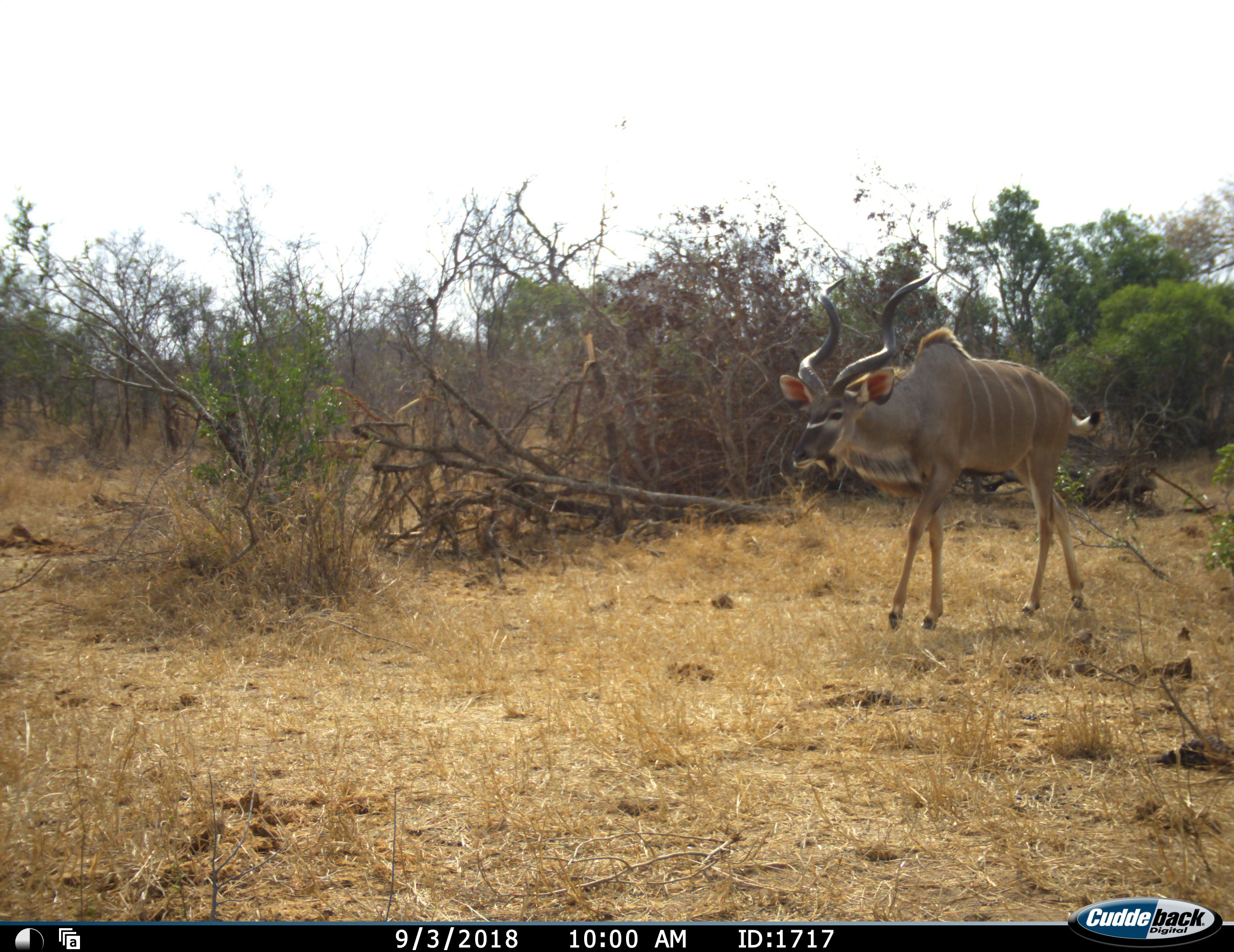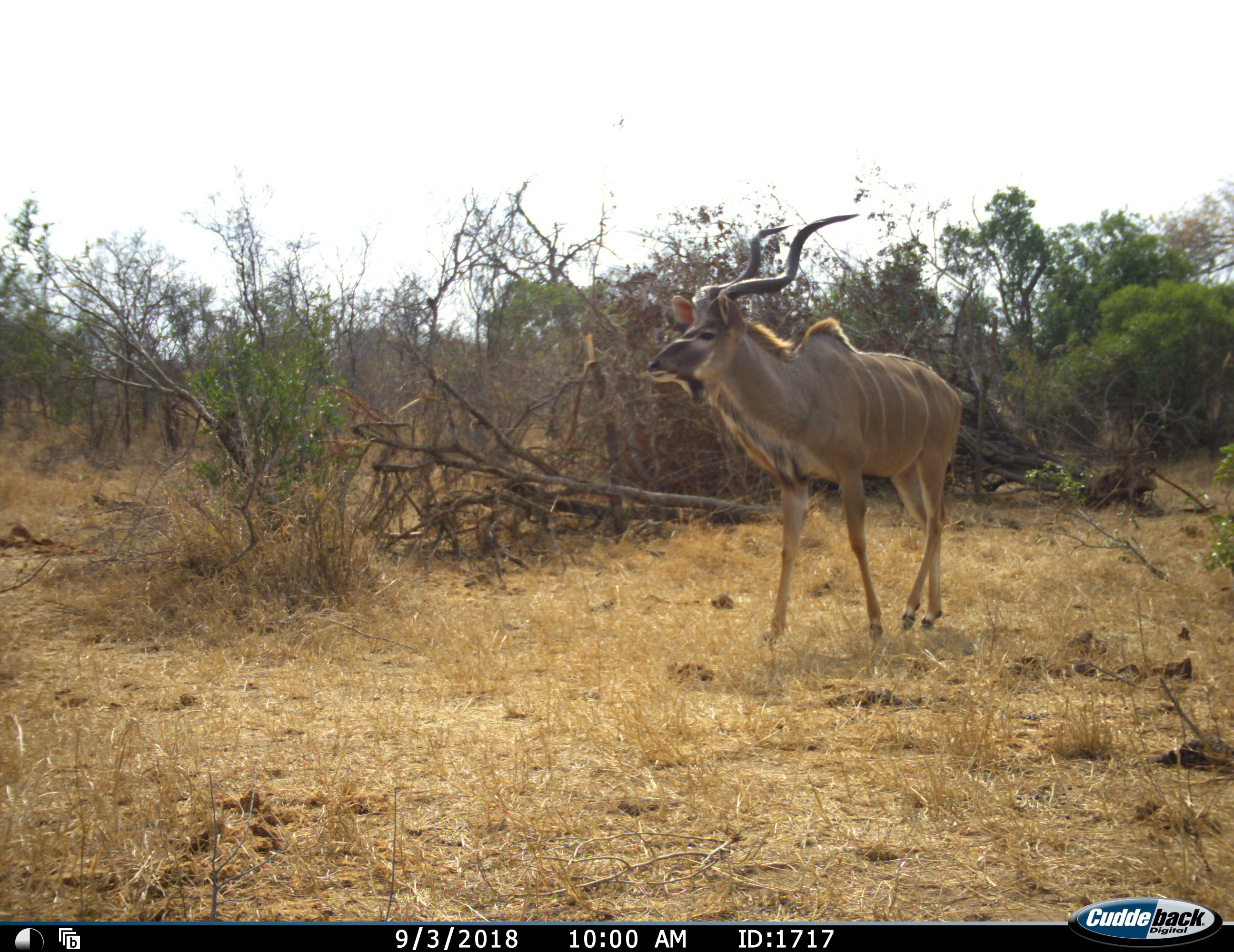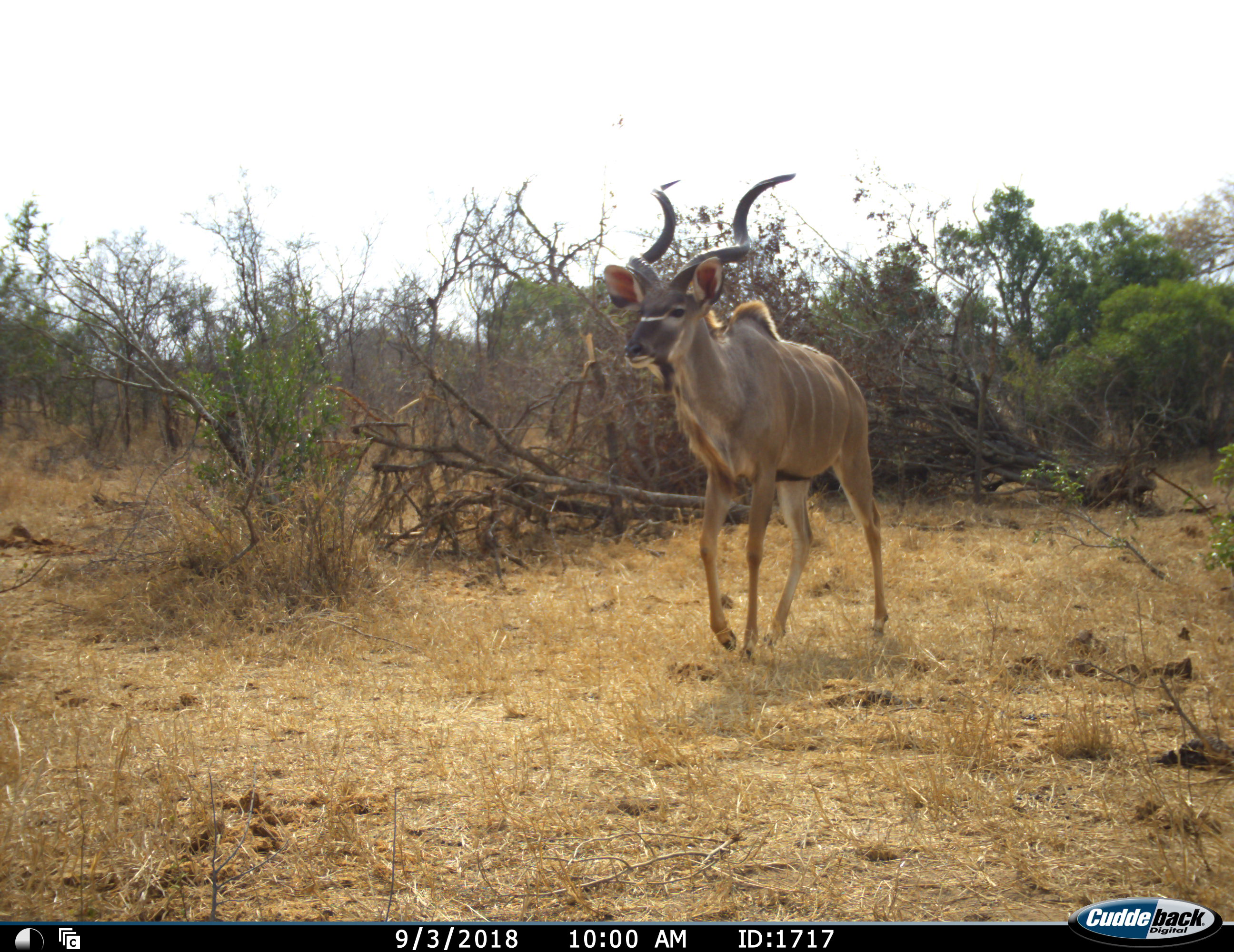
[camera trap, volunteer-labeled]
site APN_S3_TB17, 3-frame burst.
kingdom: Animalia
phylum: Chordata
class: Mammalia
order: Artiodactyla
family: Bovidae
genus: Tragelaphus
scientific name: Tragelaphus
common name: kudu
Kudu (Tragelaphus), count 1. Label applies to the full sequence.